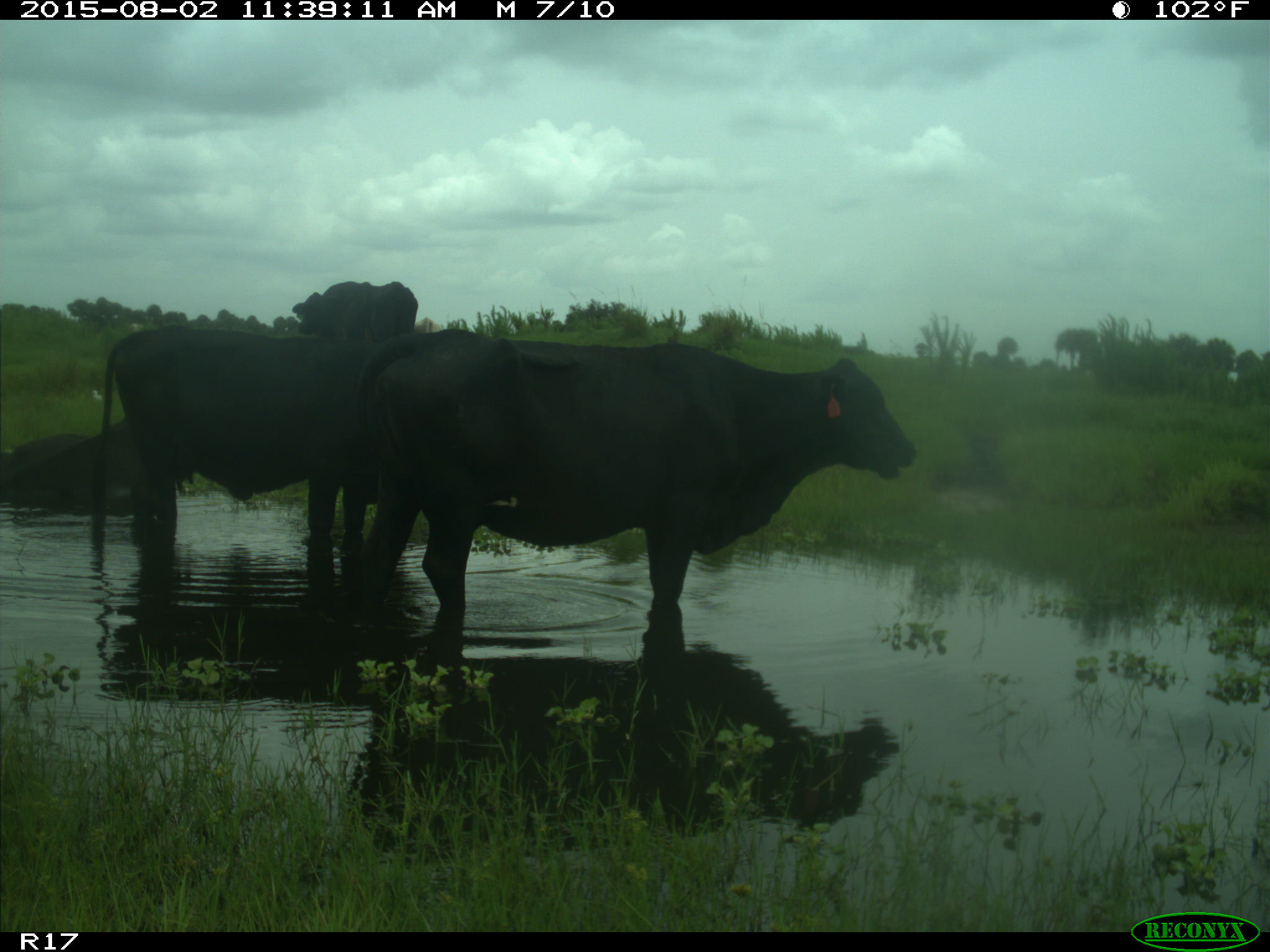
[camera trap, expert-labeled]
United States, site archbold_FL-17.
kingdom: Animalia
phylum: Chordata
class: Mammalia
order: Artiodactyla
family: Bovidae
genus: Bos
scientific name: Bos taurus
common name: domestic cow